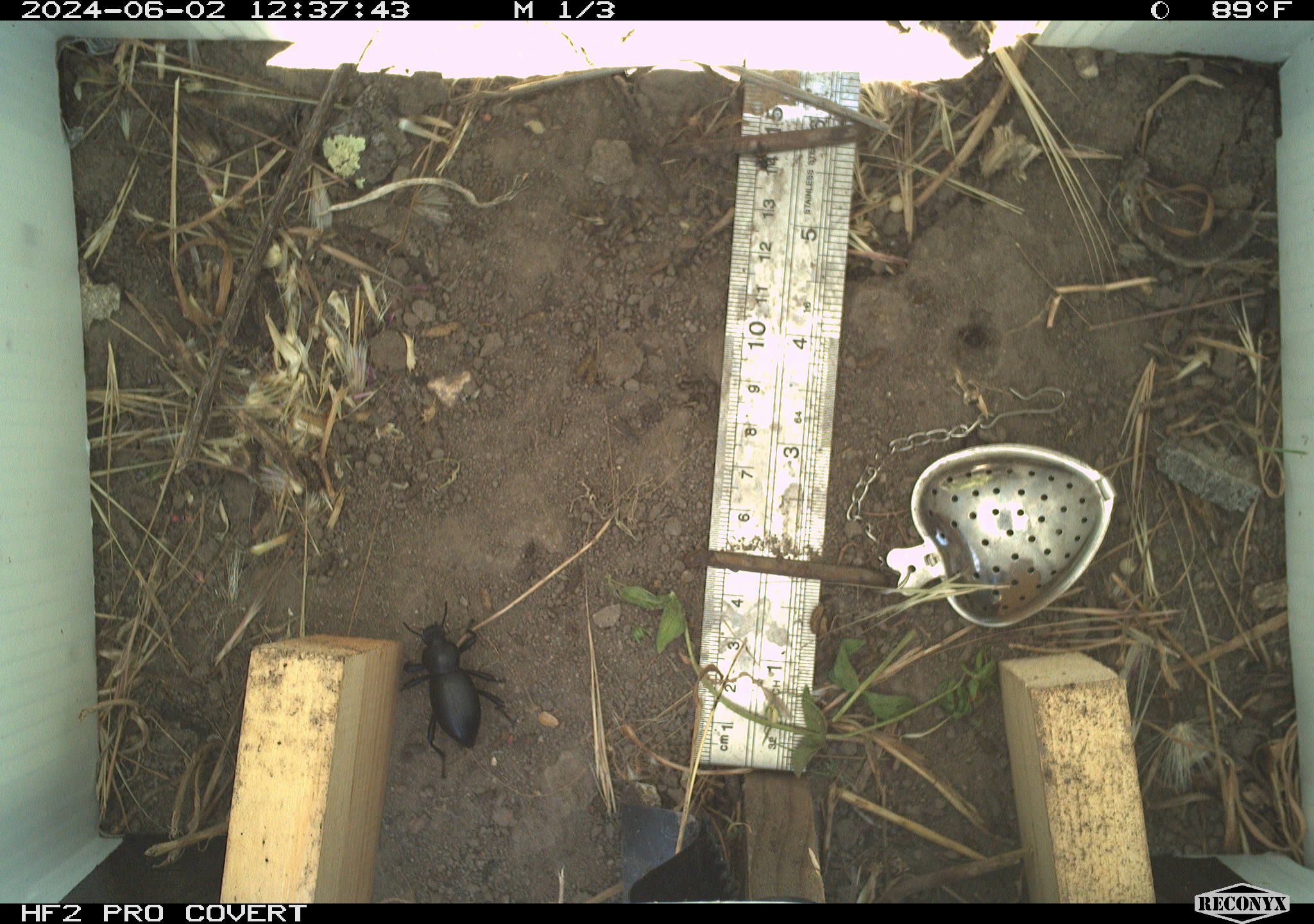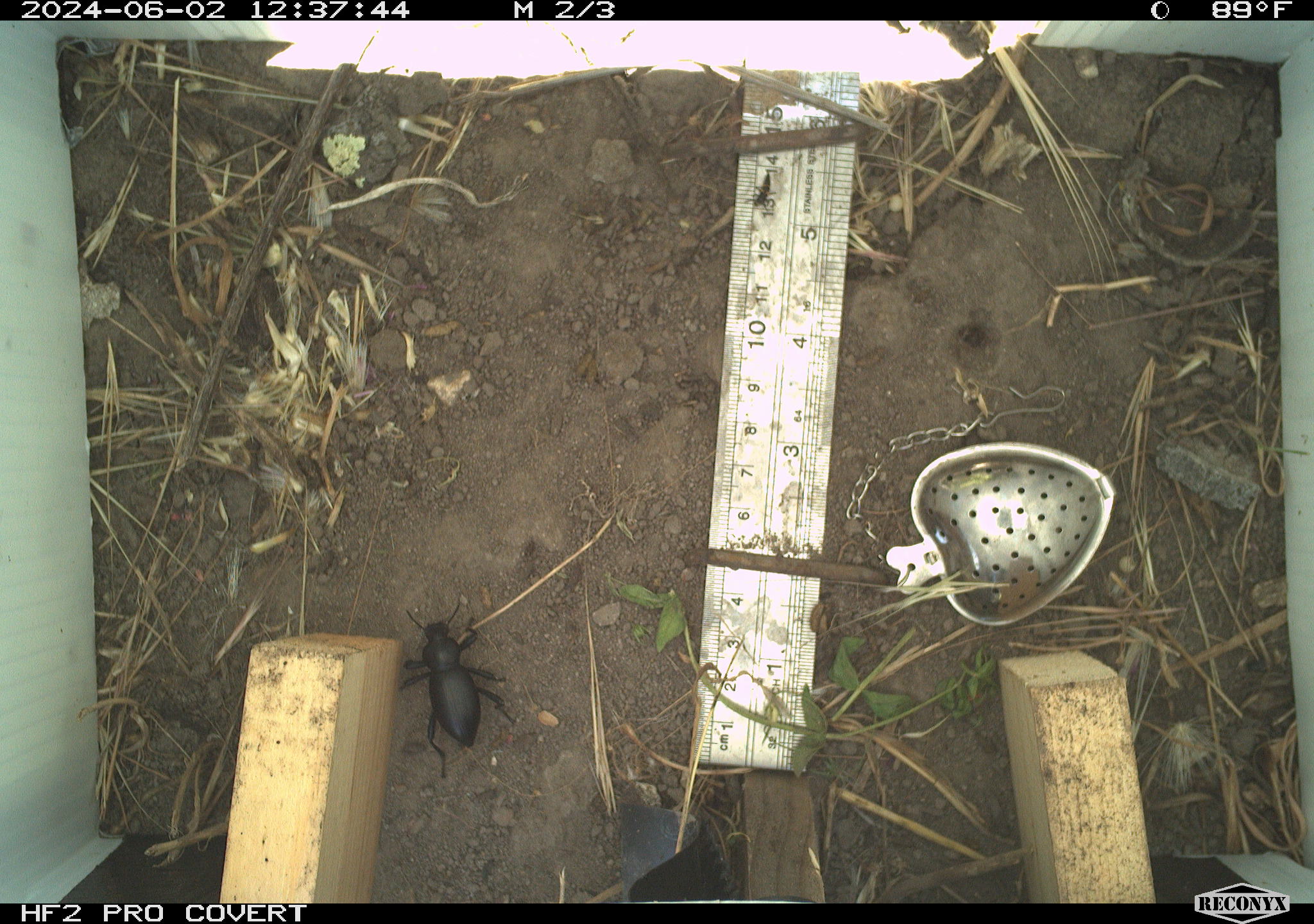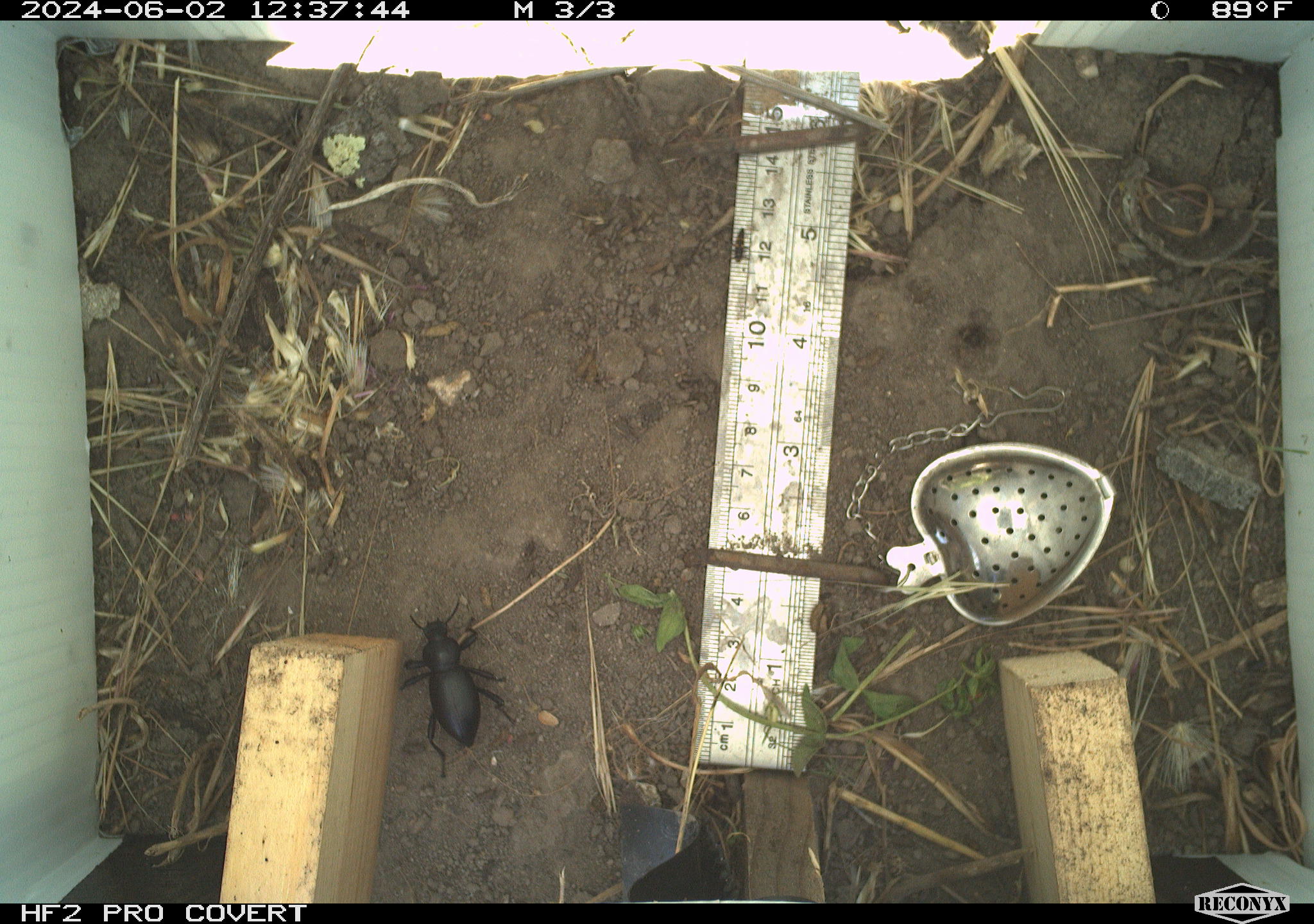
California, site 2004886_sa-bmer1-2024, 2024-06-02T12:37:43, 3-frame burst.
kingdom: Animalia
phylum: Arthropoda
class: Insecta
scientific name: Insecta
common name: insect